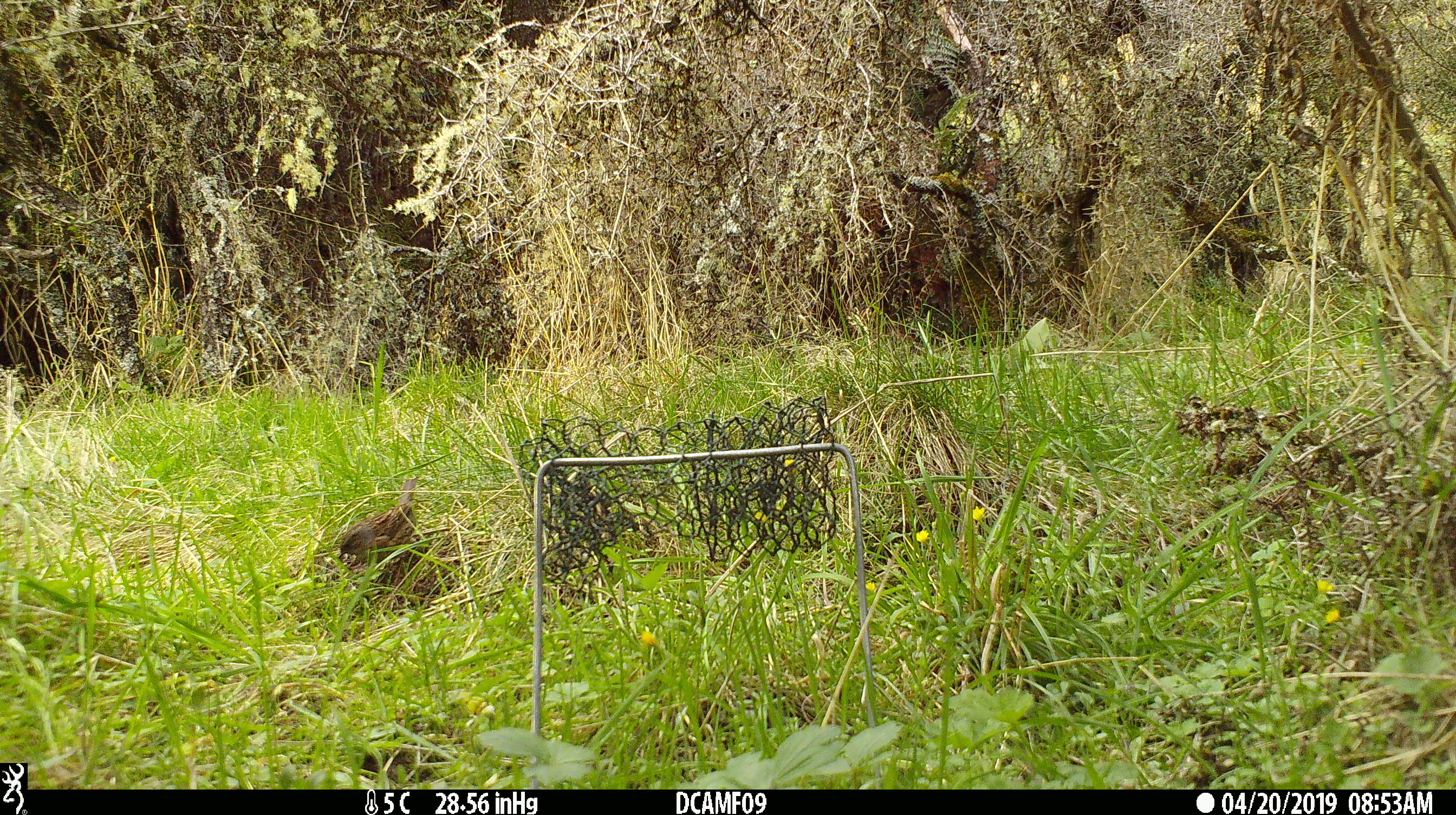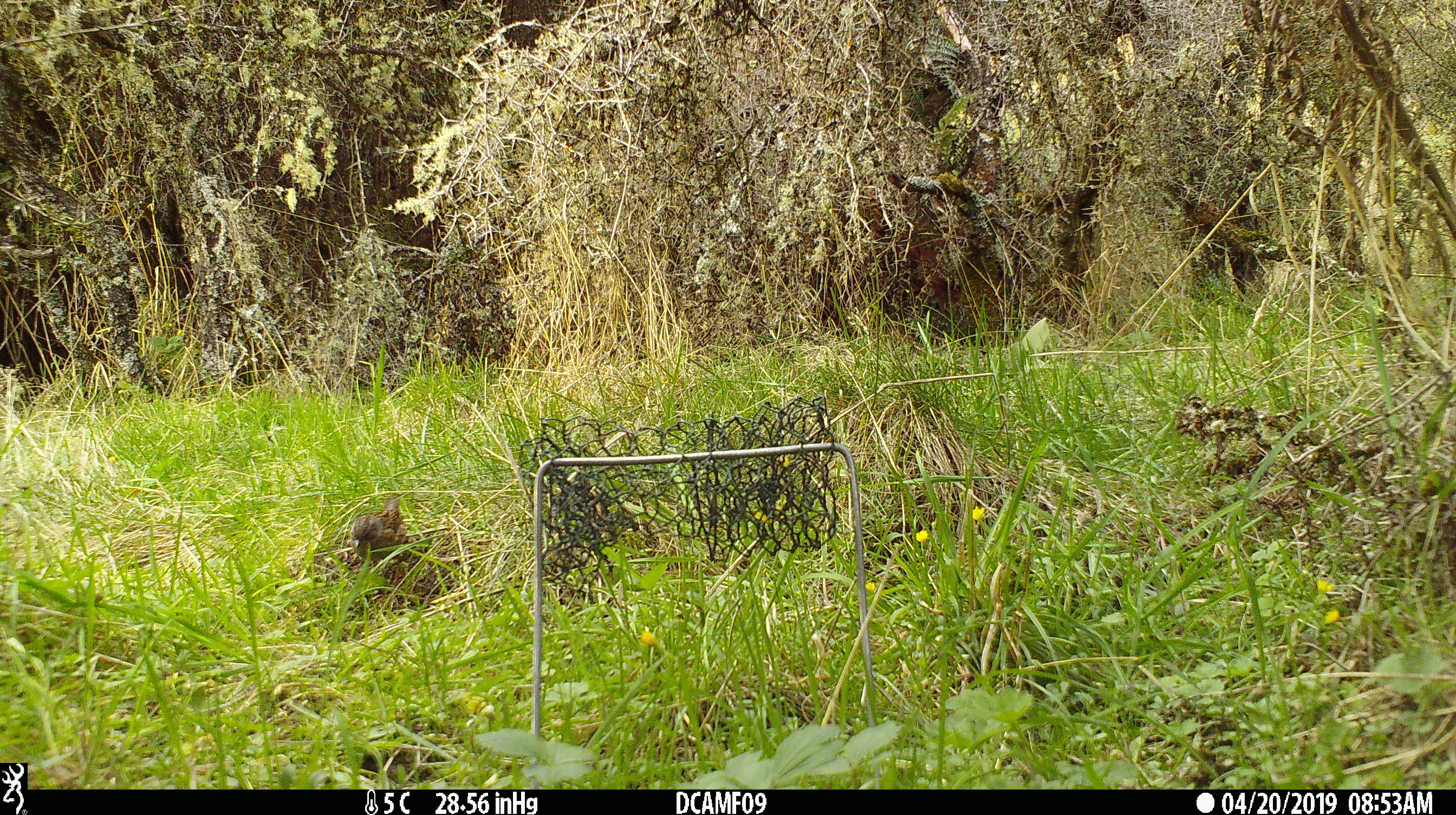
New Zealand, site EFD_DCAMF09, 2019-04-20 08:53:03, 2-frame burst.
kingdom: Animalia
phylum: Chordata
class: Aves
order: Passeriformes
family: Prunellidae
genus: Prunella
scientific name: Prunella modularis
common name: dunnock